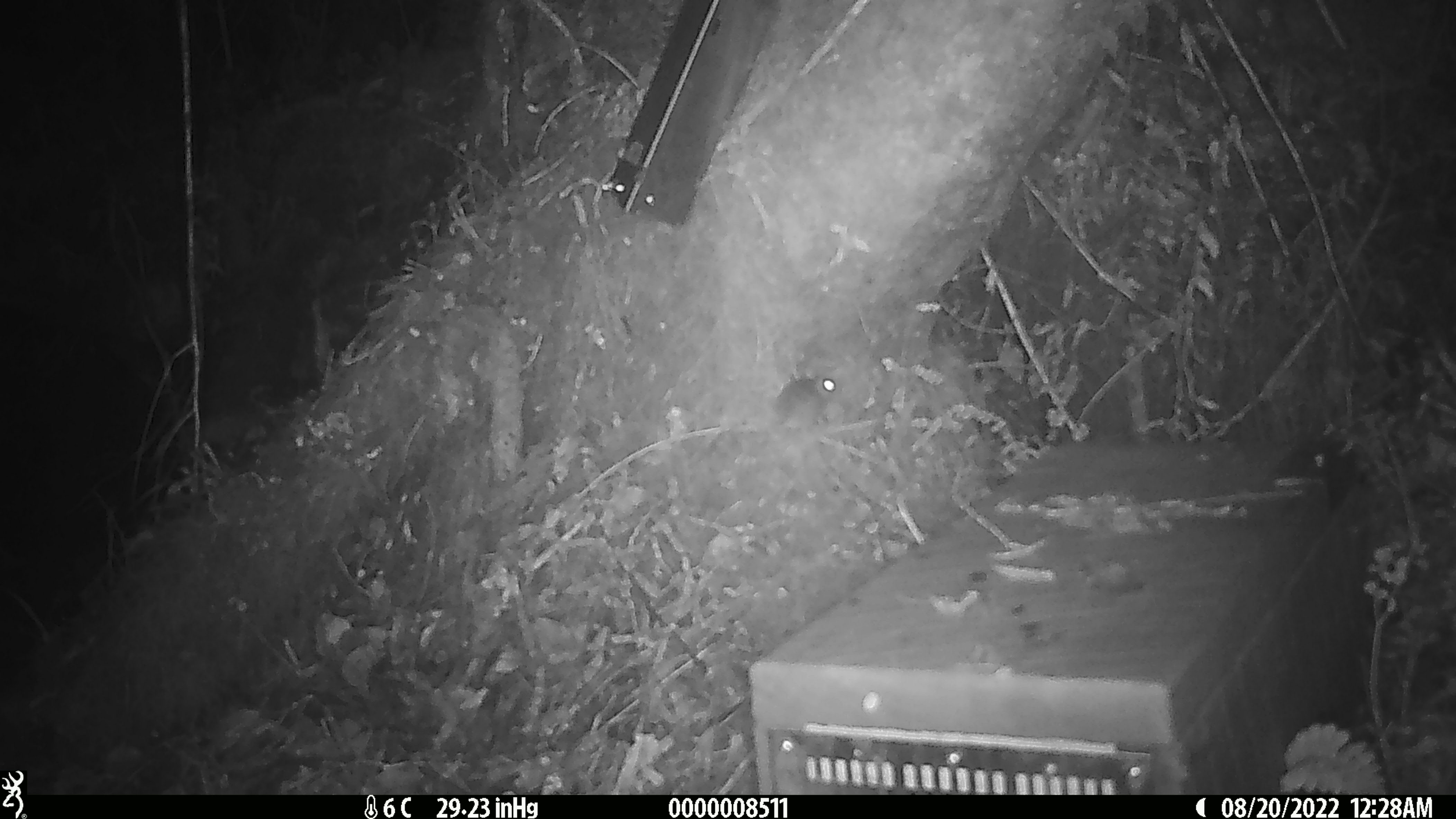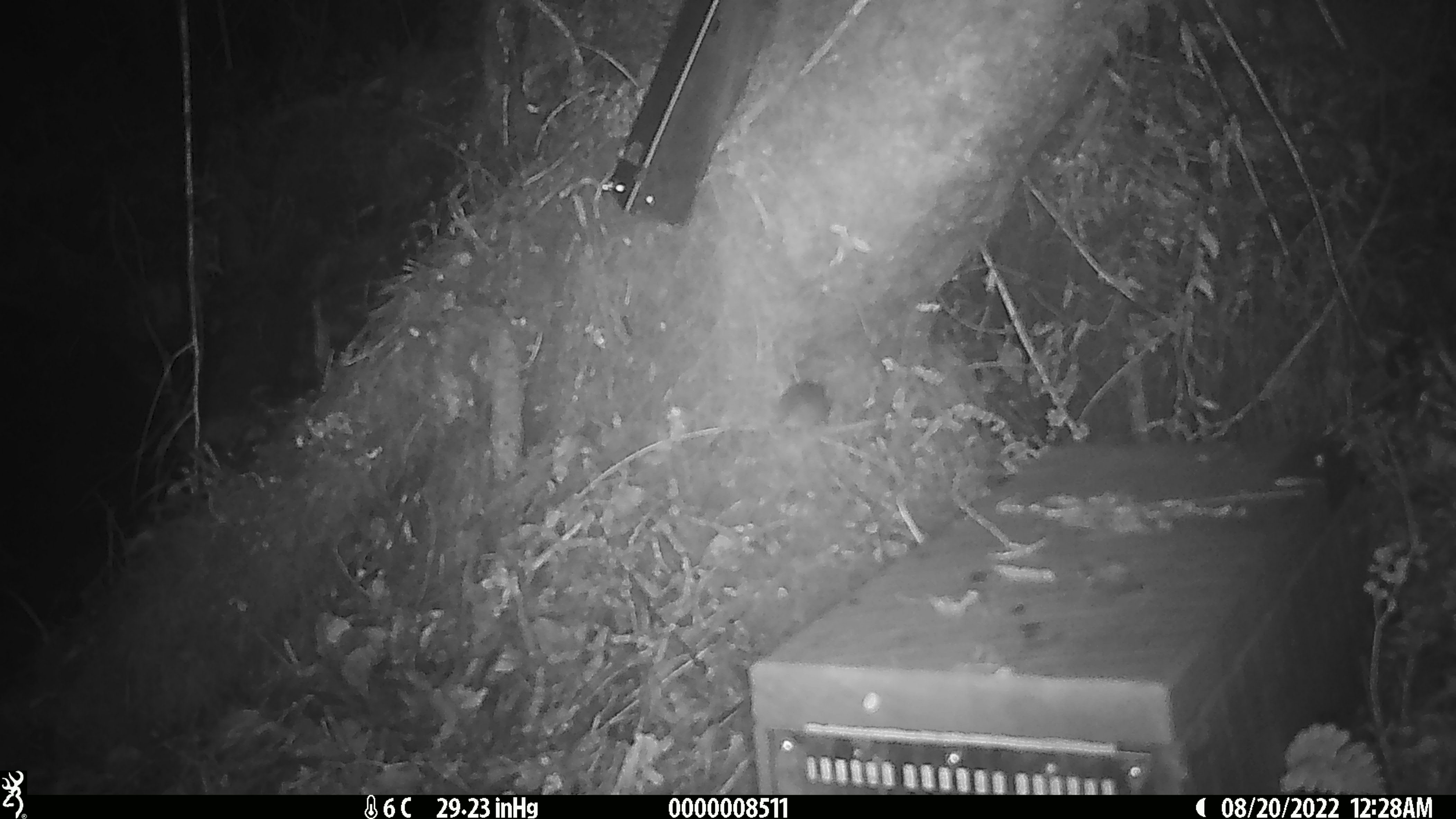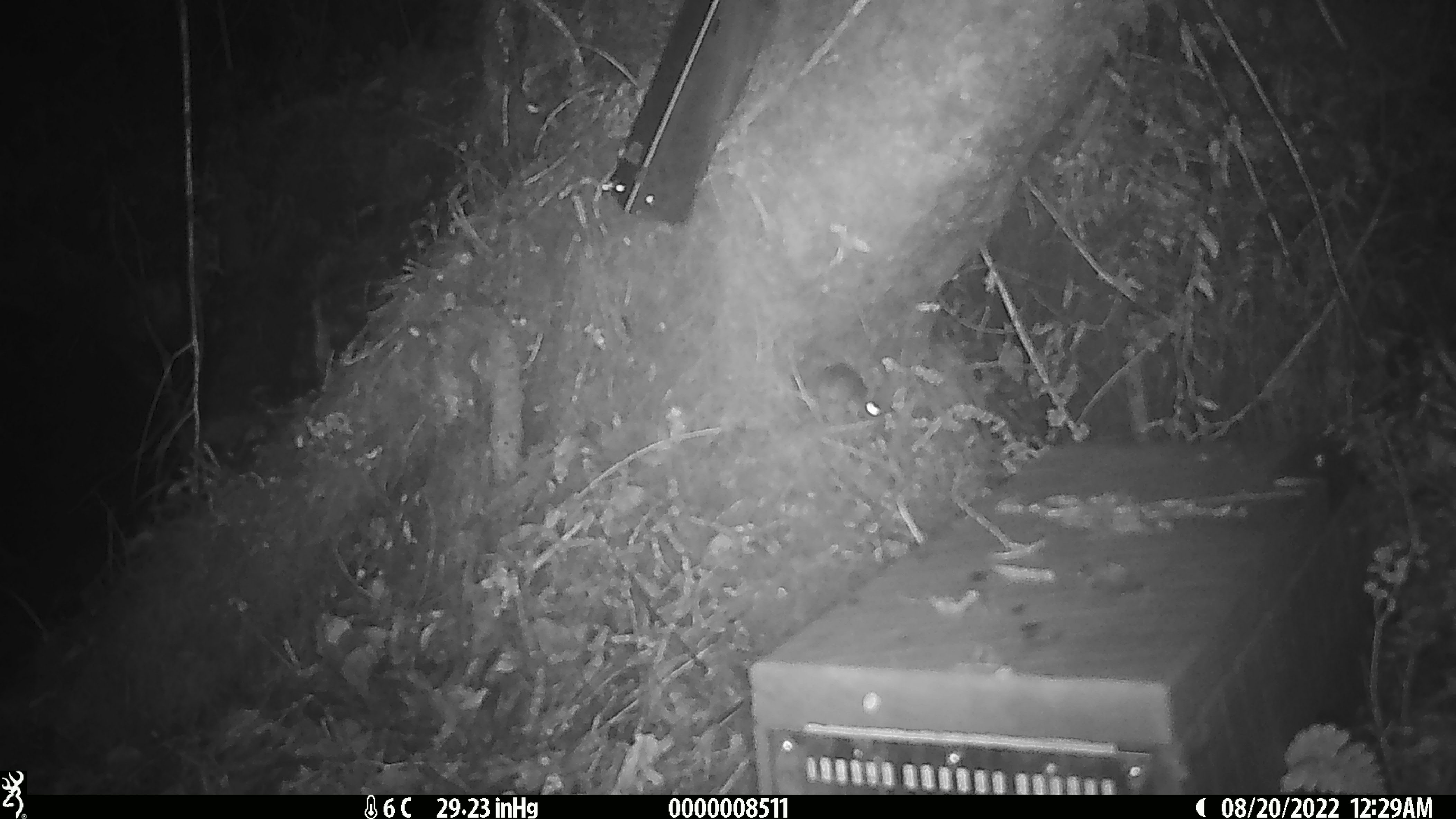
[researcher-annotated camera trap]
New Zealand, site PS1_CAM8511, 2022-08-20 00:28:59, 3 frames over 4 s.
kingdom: Animalia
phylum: Chordata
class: Mammalia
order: Rodentia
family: Muridae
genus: Mus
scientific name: Mus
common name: mouse